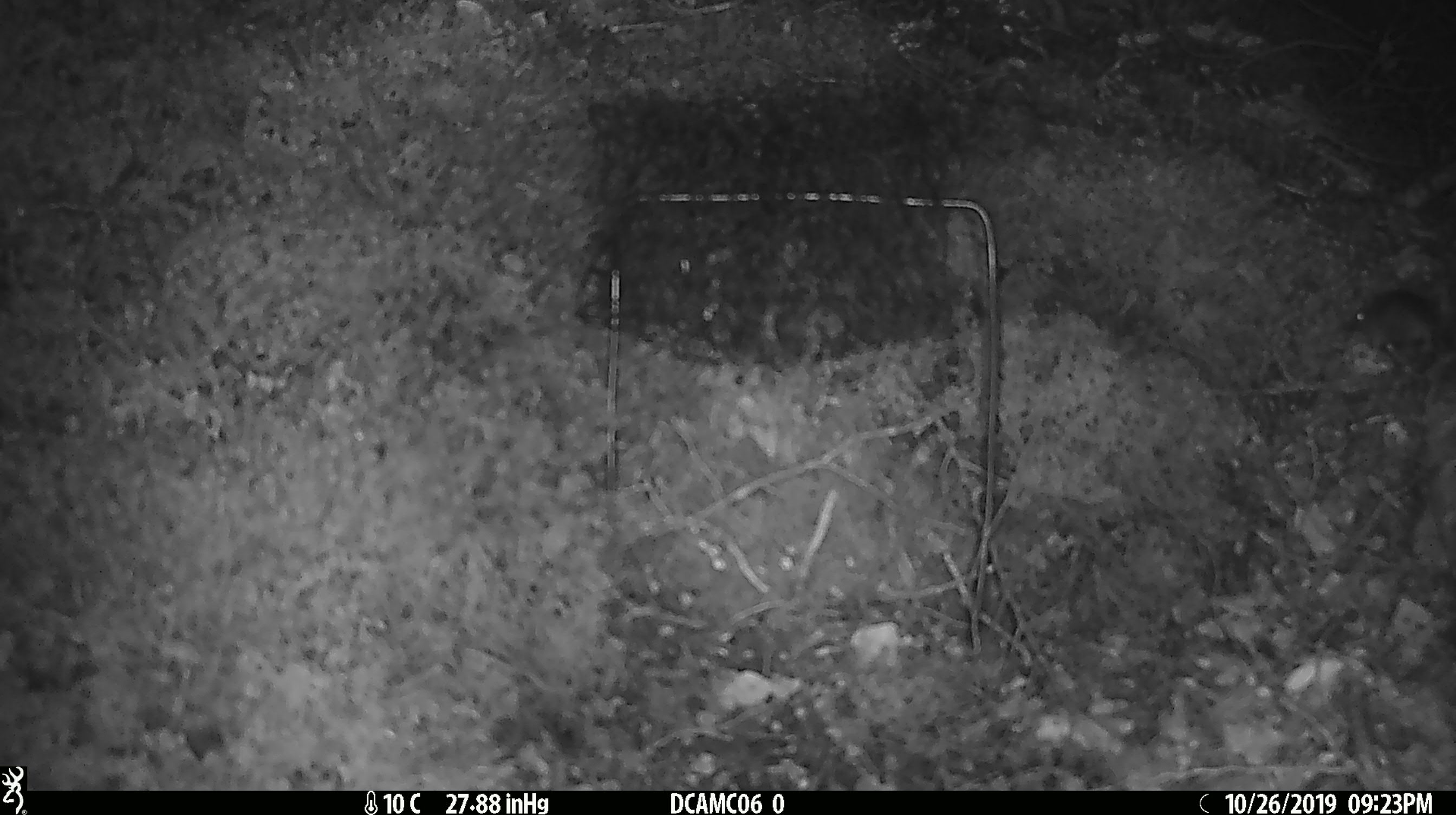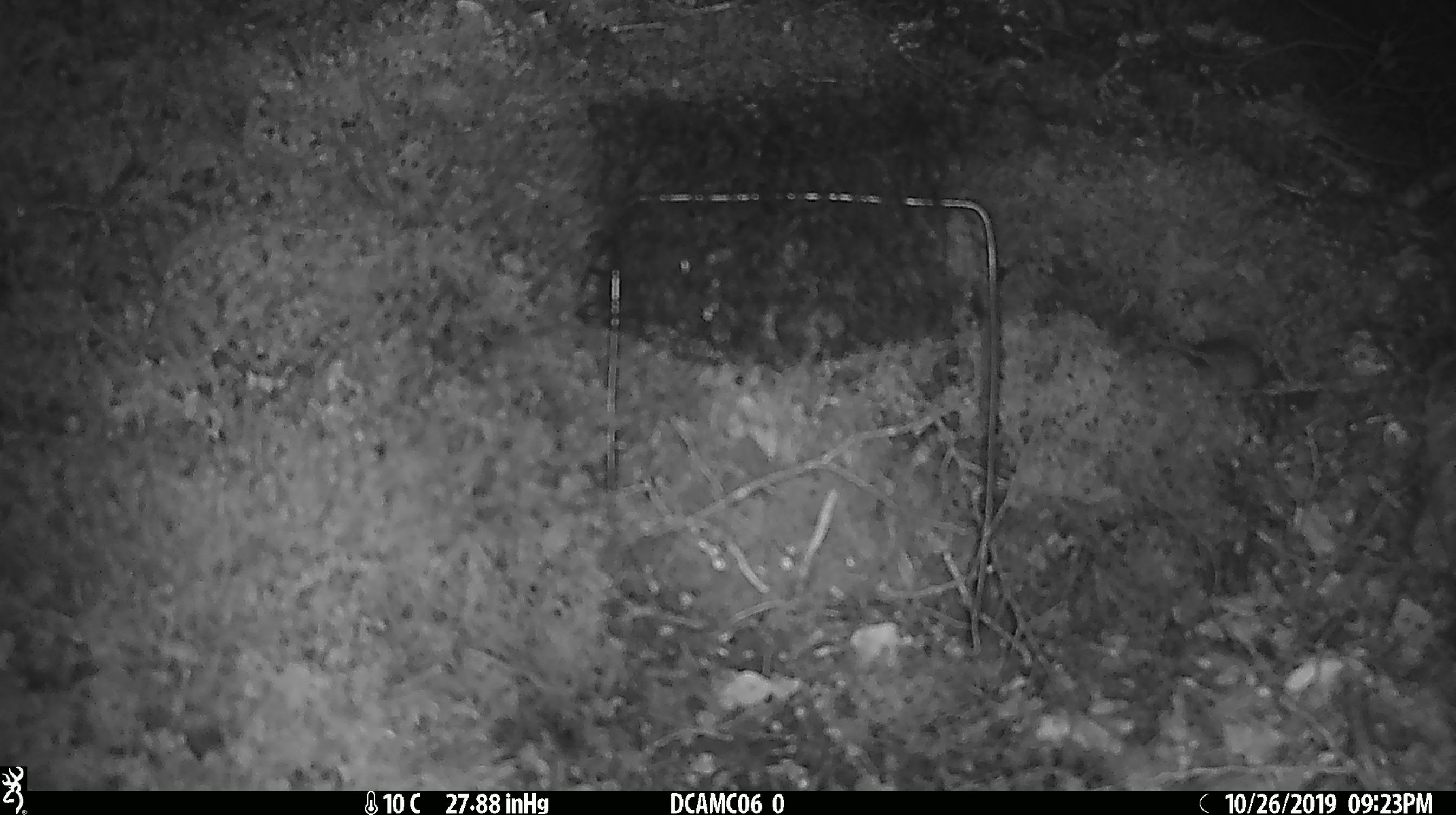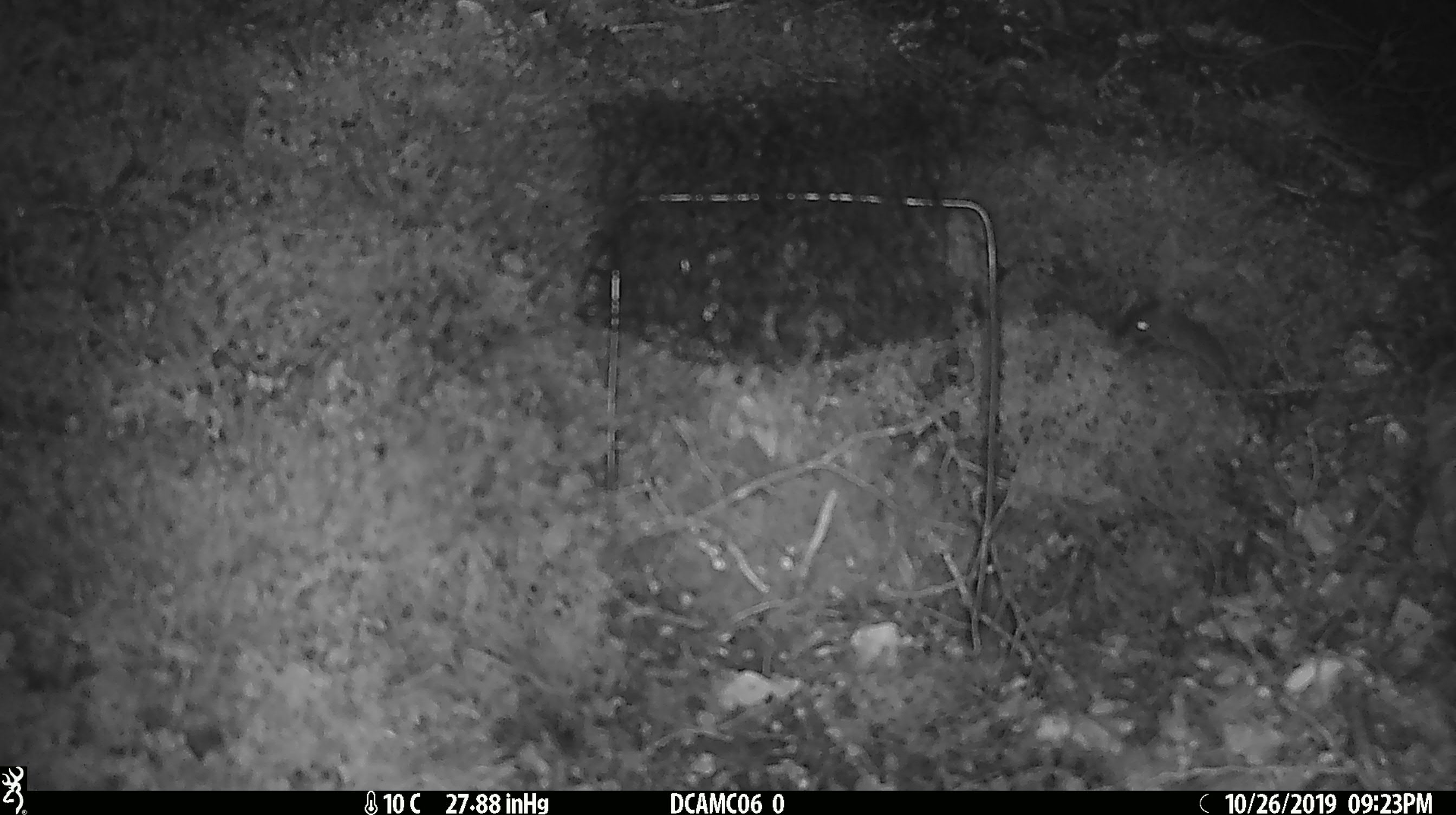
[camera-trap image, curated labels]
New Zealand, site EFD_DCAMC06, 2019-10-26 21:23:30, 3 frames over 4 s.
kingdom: Animalia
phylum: Chordata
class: Mammalia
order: Rodentia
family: Muridae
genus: Mus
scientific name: Mus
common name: mouse